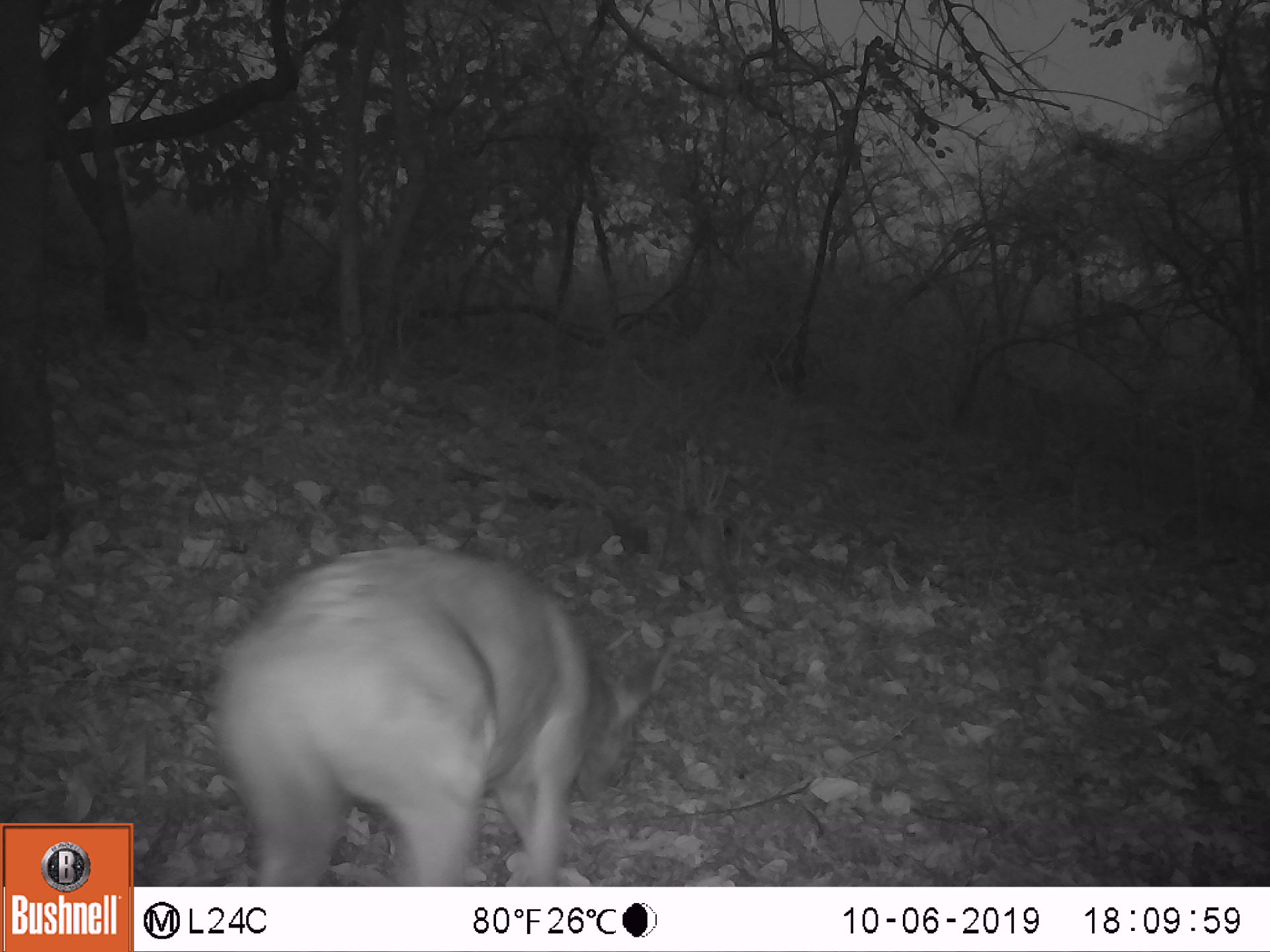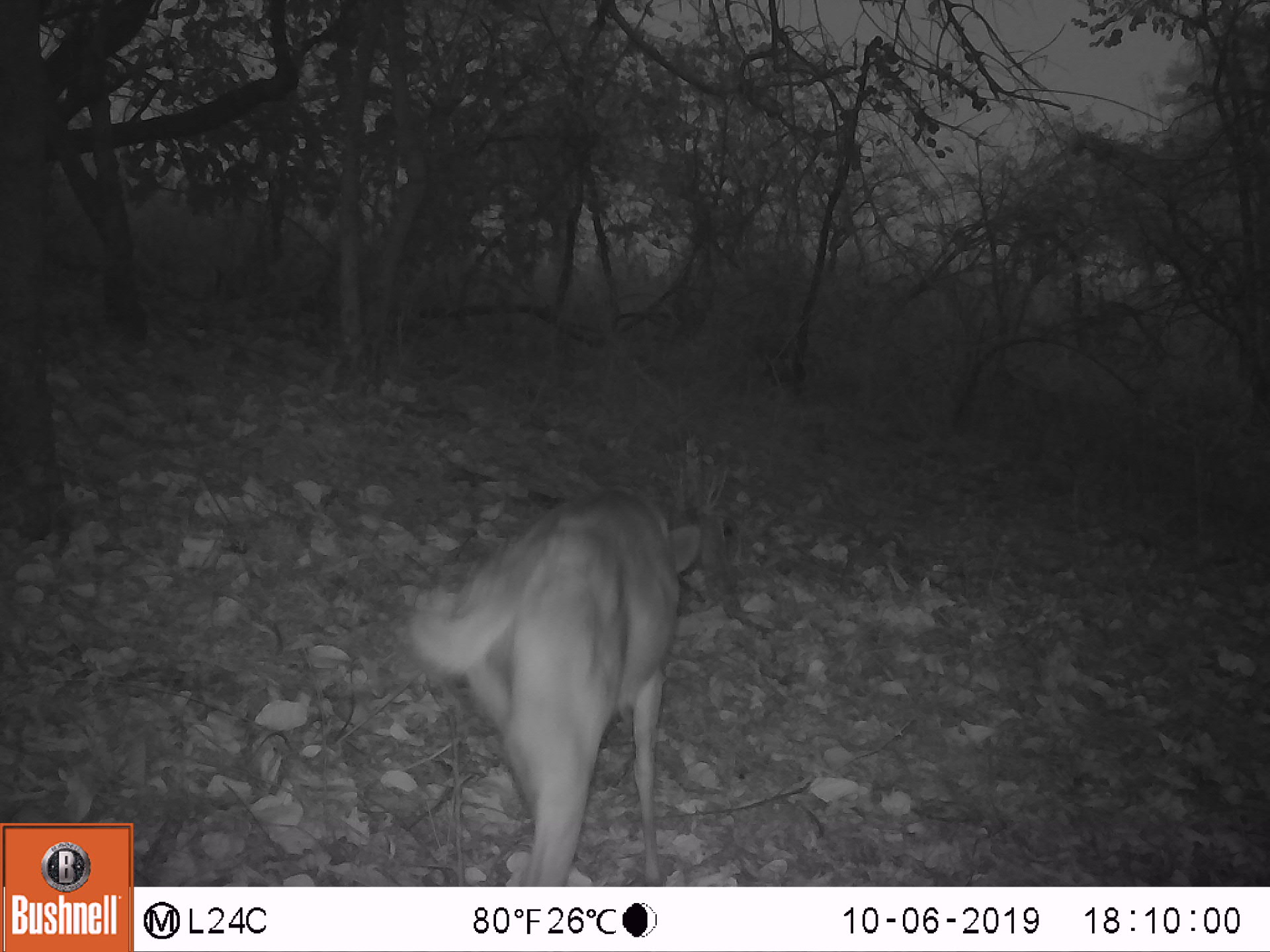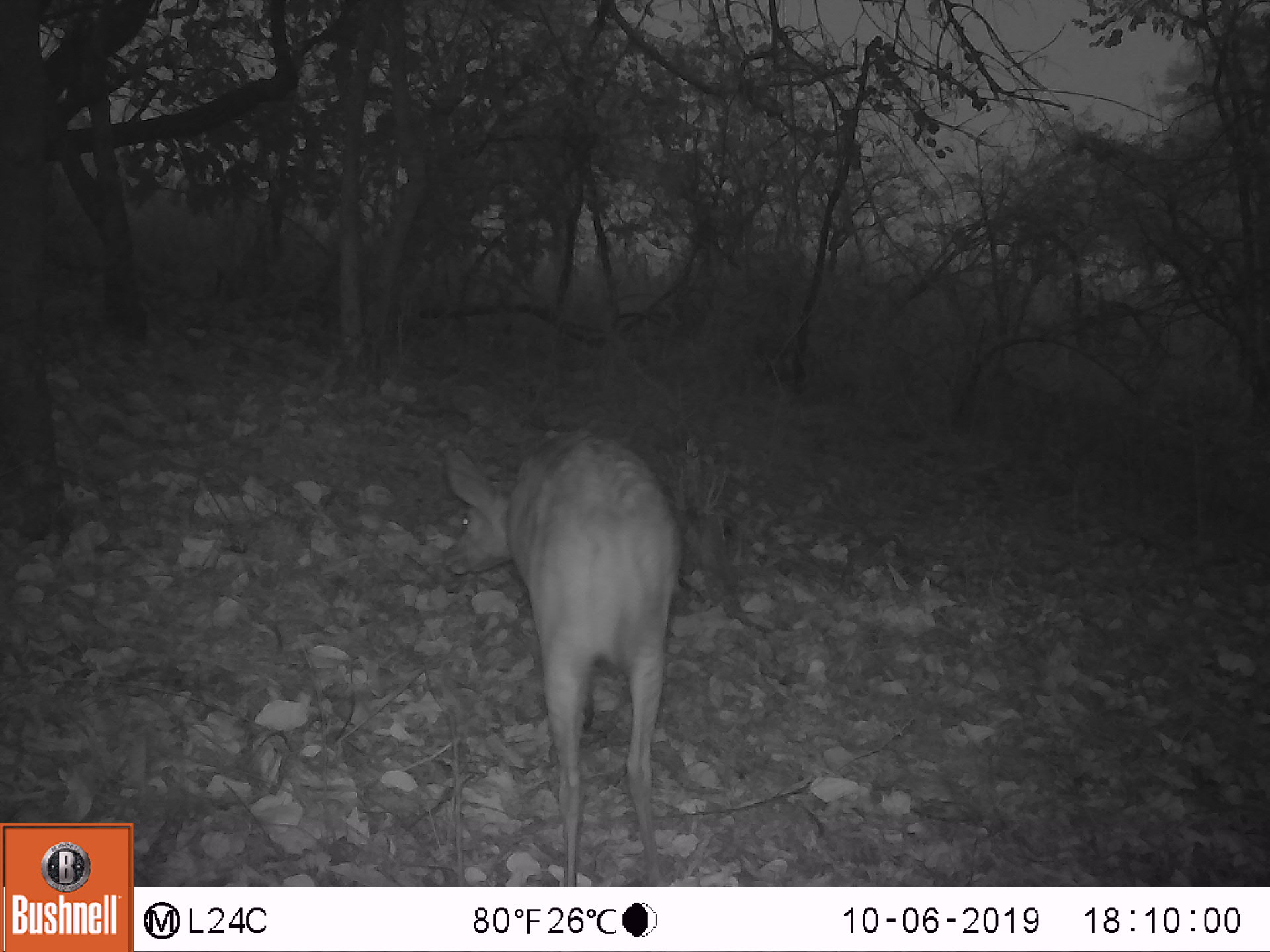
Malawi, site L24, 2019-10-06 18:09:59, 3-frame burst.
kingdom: Animalia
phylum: Chordata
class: Mammalia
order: Artiodactyla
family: Bovidae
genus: Tragelaphus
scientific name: Tragelaphus sylvaticus sylvaticus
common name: cape bushbuck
Cape bushbuck (Tragelaphus sylvaticus sylvaticus), count 1.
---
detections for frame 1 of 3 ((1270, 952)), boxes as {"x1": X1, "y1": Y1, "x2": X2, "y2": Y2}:
cape bushbuck: {"x1": 210, "y1": 521, "x2": 613, "y2": 881}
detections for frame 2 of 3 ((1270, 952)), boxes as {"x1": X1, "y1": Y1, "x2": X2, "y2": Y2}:
cape bushbuck: {"x1": 397, "y1": 462, "x2": 709, "y2": 881}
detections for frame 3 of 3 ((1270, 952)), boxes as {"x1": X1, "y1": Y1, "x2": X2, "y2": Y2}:
cape bushbuck: {"x1": 438, "y1": 436, "x2": 681, "y2": 876}